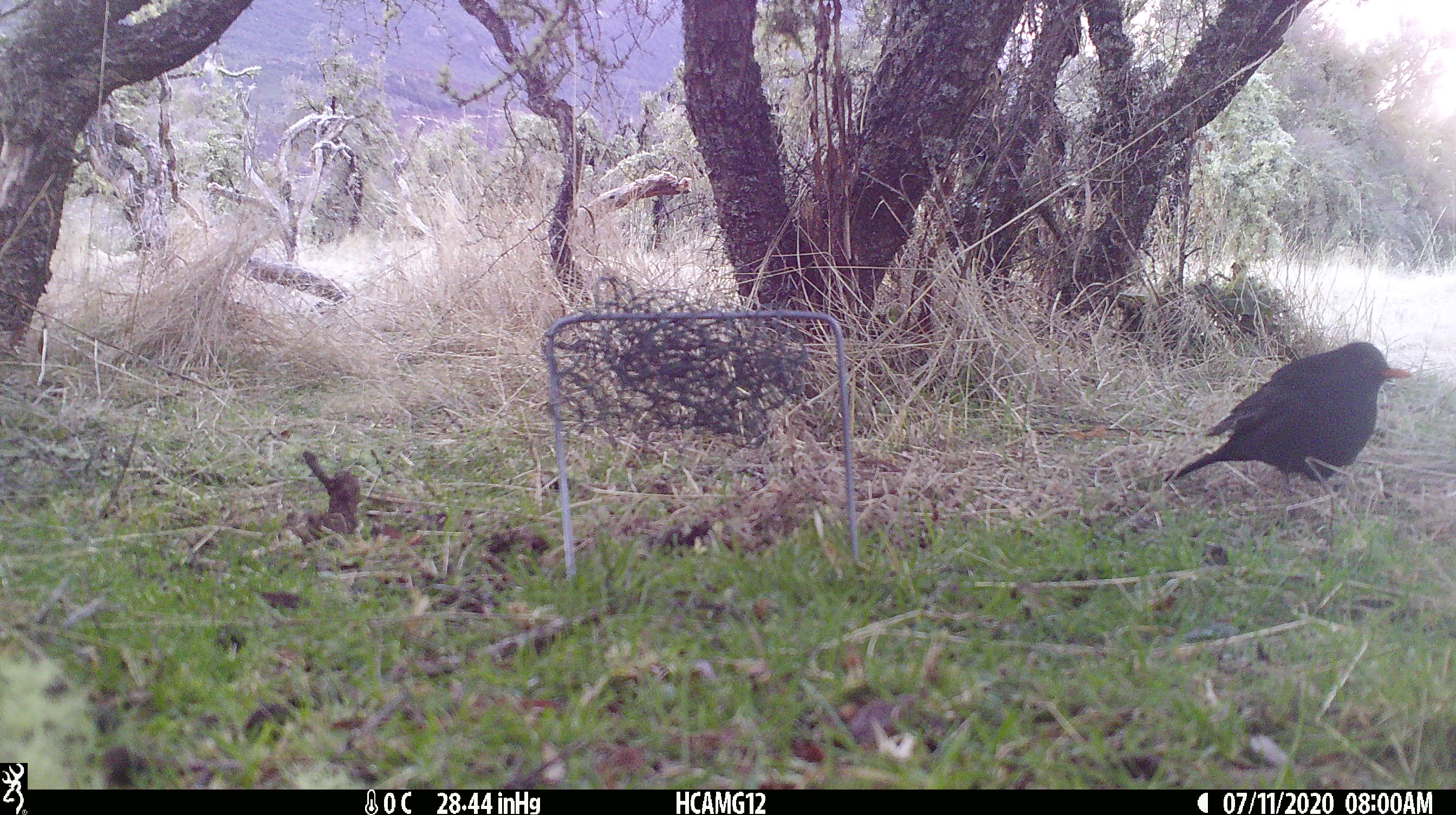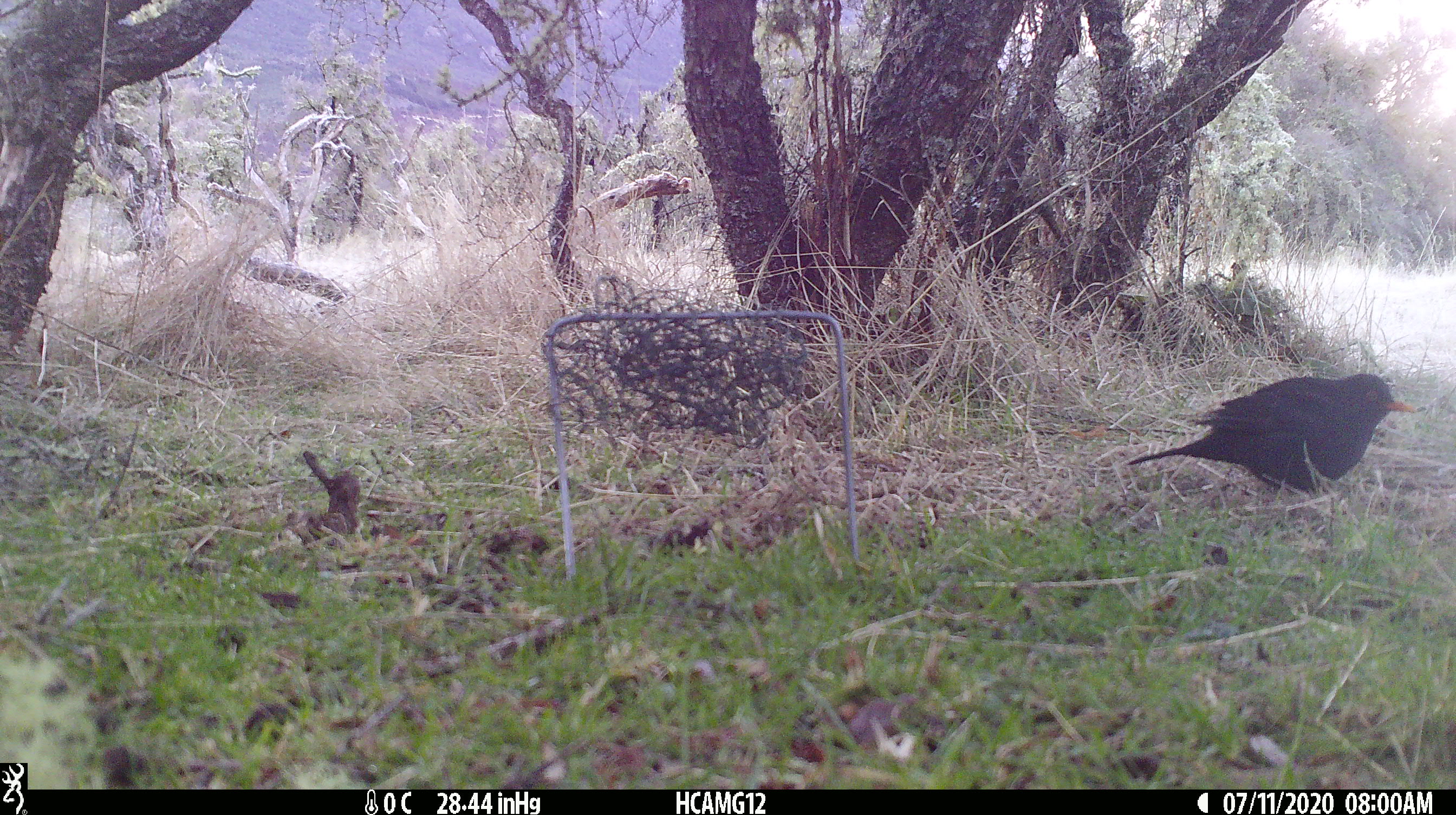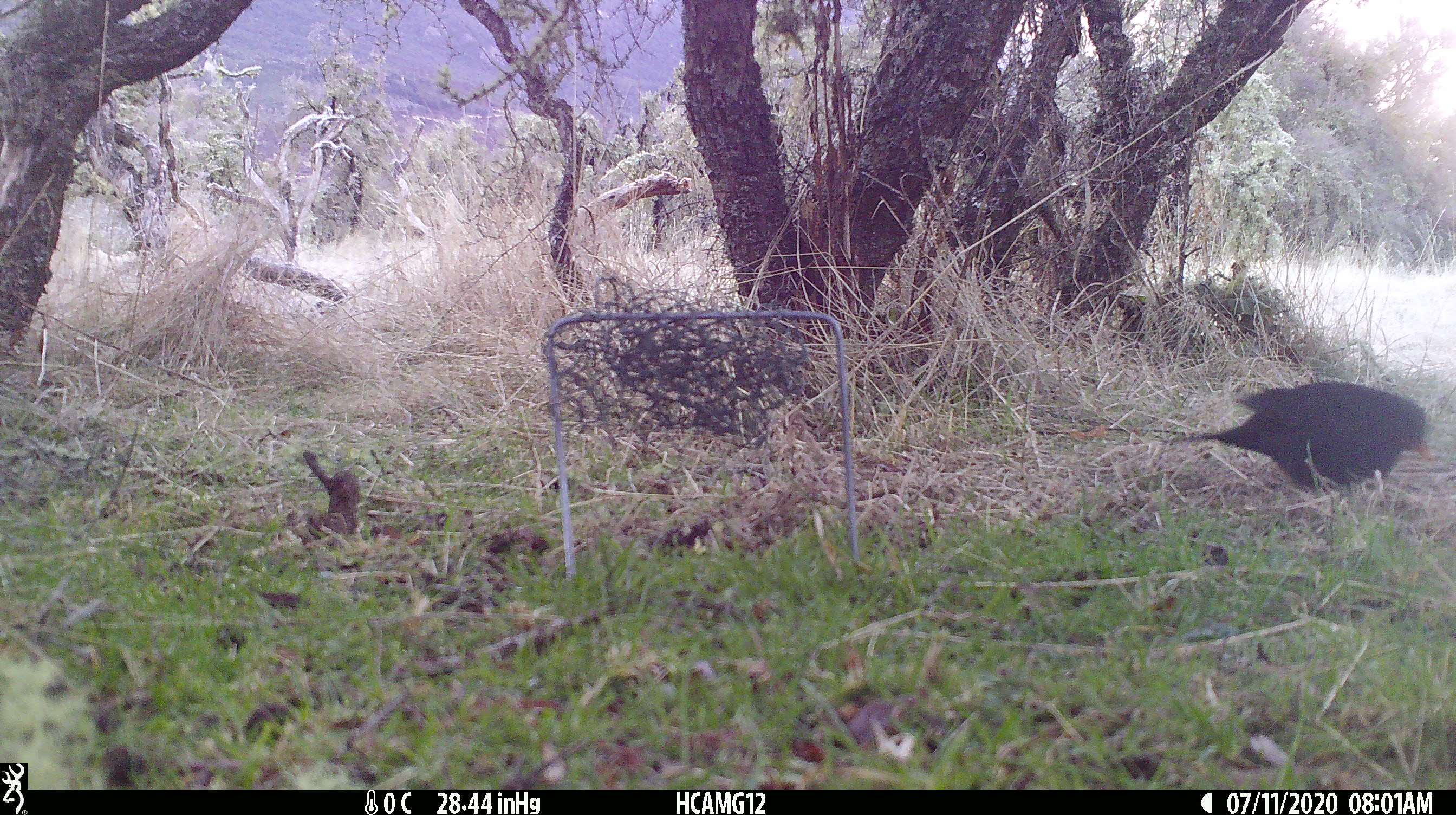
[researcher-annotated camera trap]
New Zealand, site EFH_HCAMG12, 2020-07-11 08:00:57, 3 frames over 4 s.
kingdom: Animalia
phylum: Chordata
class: Aves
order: Passeriformes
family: Turdidae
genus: Turdus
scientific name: Turdus merula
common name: eurasian blackbird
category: blackbird